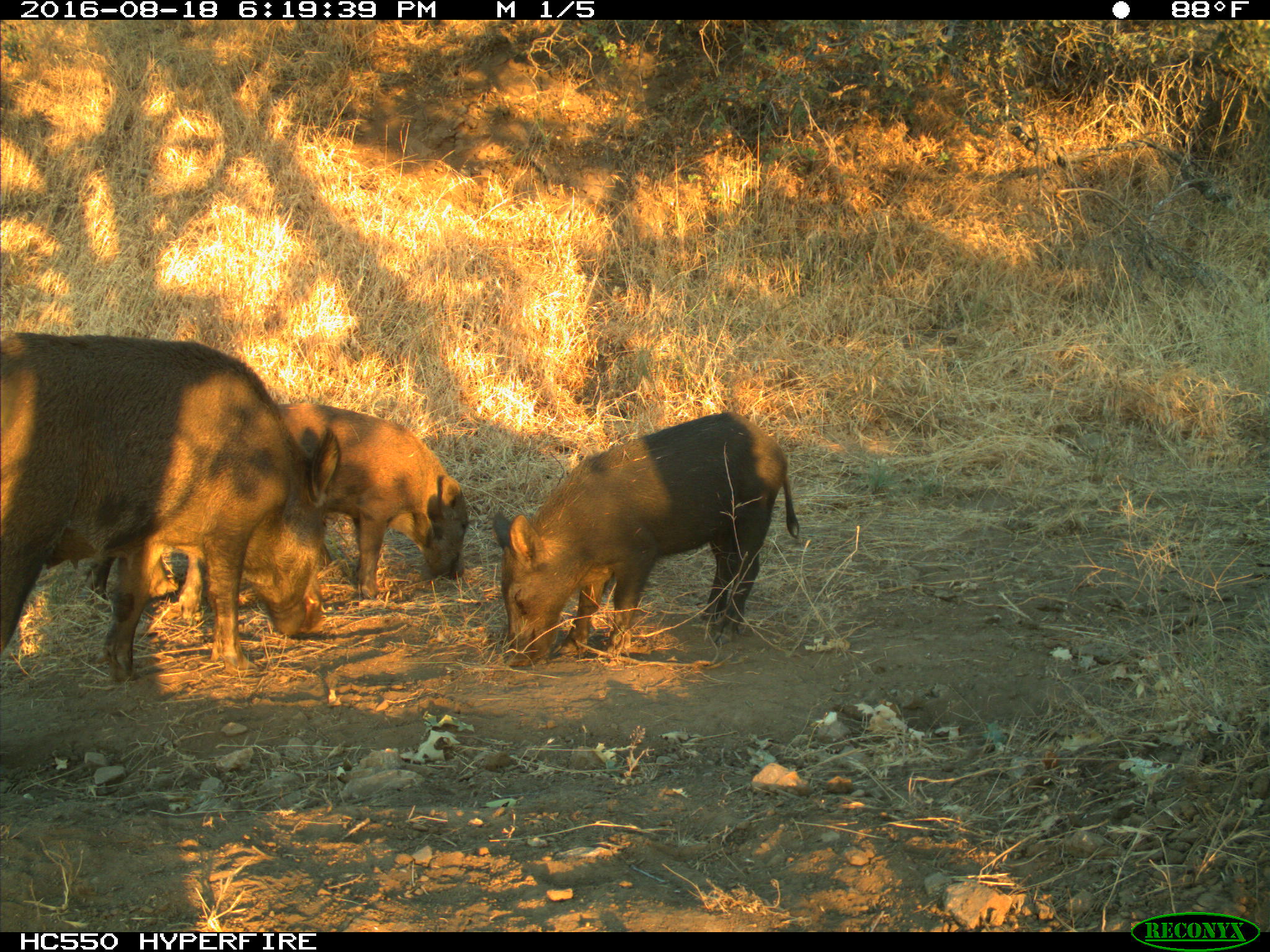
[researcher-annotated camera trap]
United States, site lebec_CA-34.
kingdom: Animalia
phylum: Chordata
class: Mammalia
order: Artiodactyla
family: Suidae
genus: Sus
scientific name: Sus scrofa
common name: wild boar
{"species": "Sus scrofa (wild boar)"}